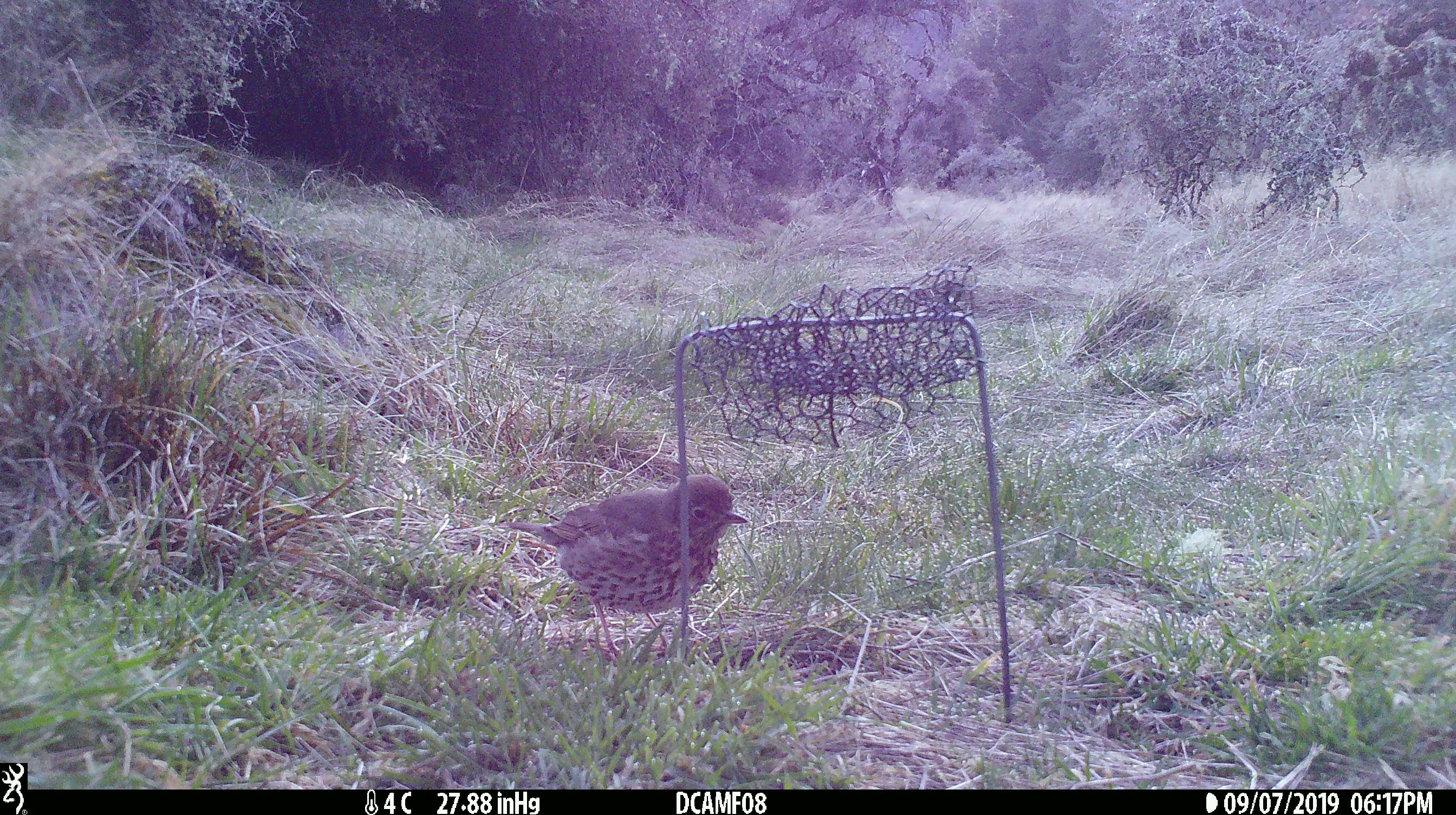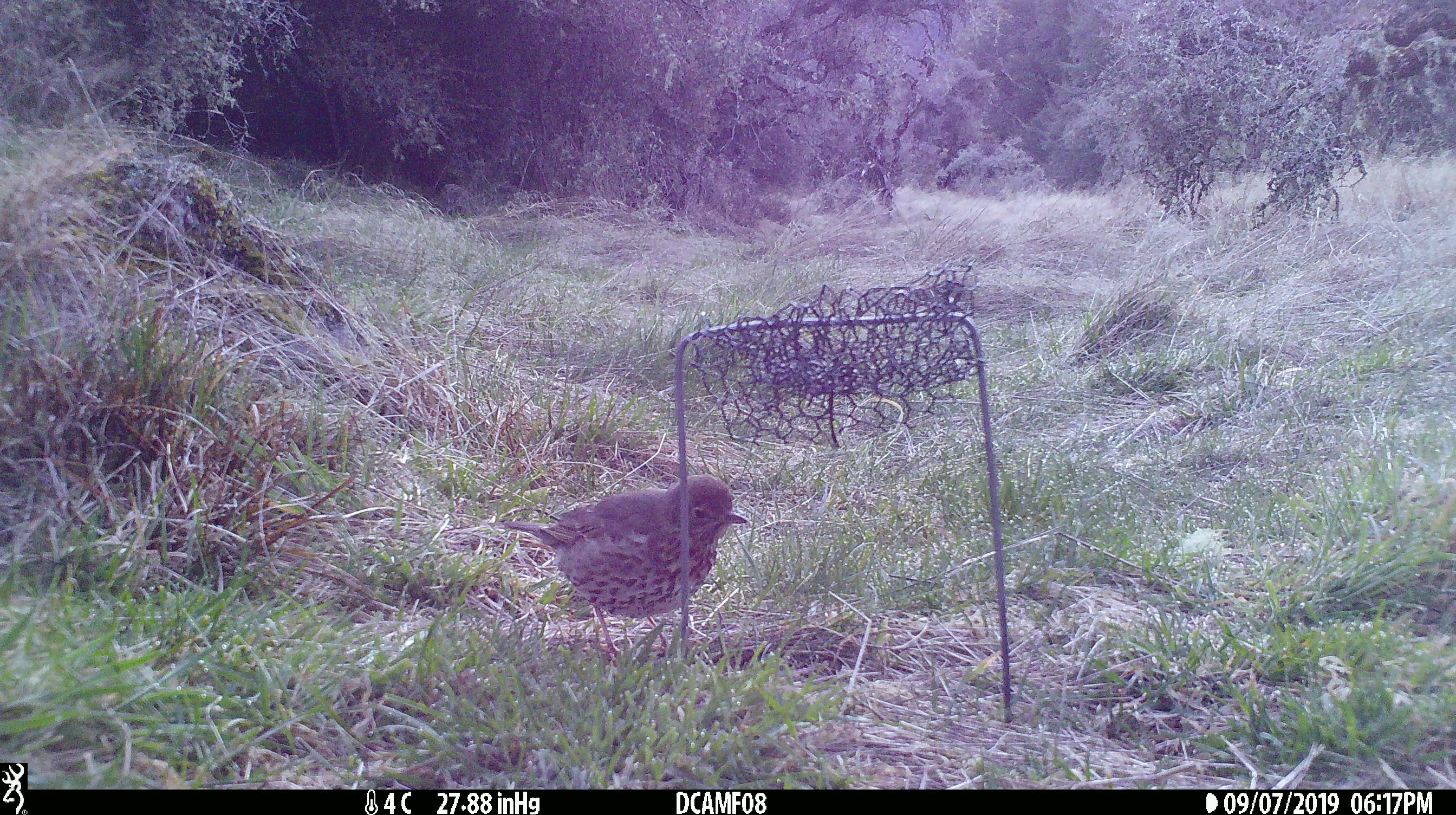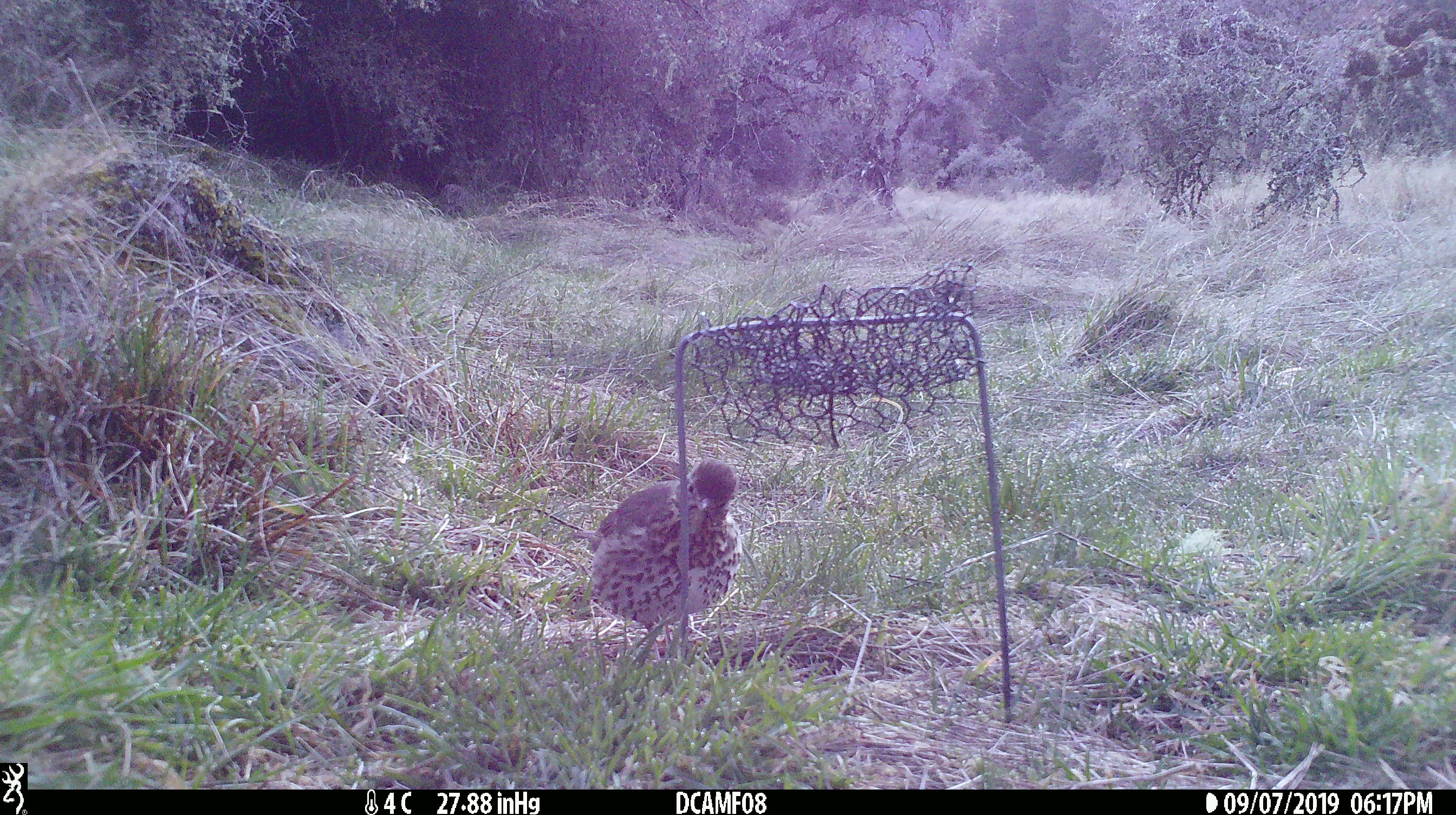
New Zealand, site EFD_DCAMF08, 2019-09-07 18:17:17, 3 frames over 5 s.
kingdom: Animalia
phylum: Chordata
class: Aves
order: Passeriformes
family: Turdidae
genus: Turdus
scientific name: Turdus philomelos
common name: song thrush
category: thrush